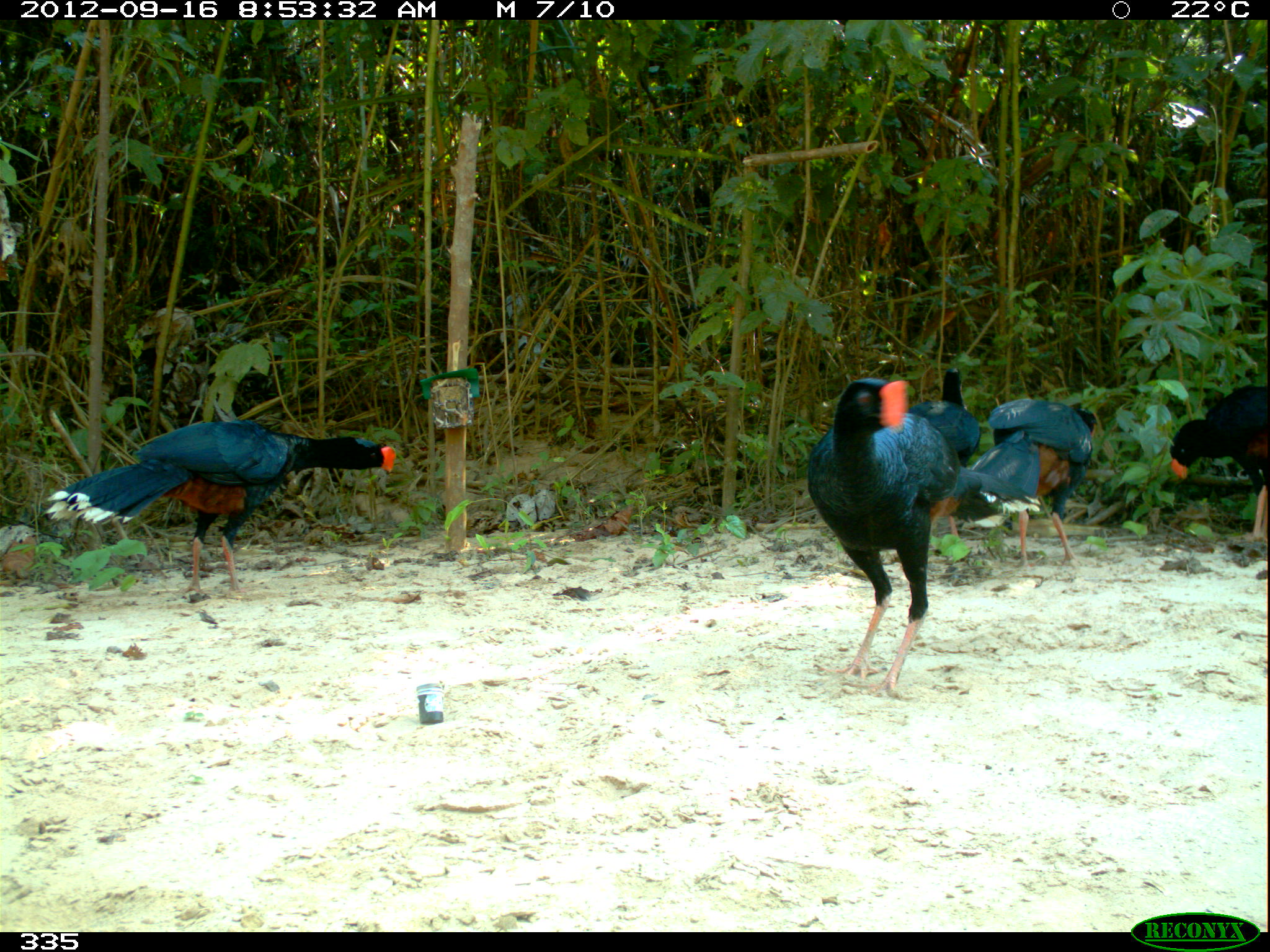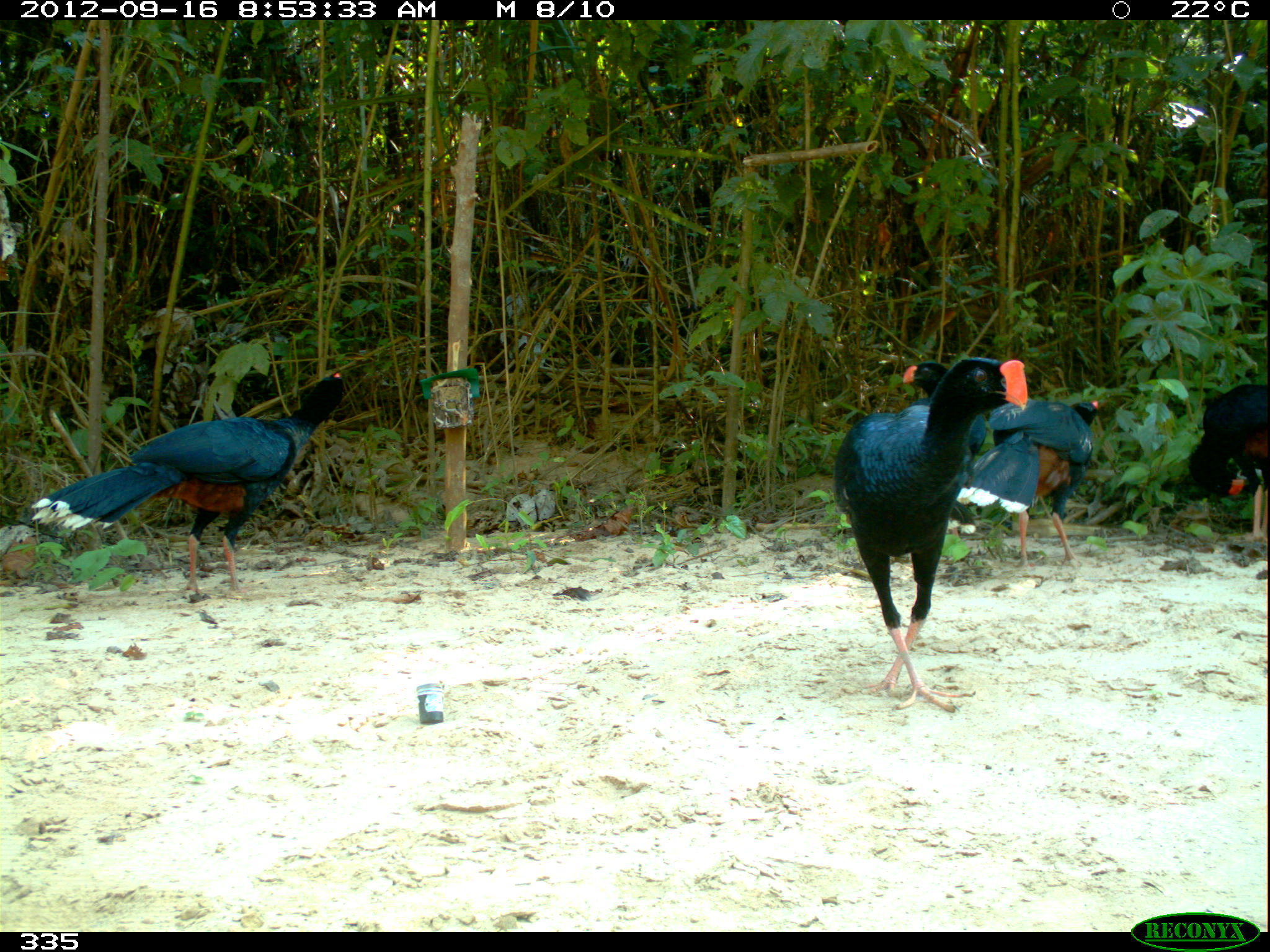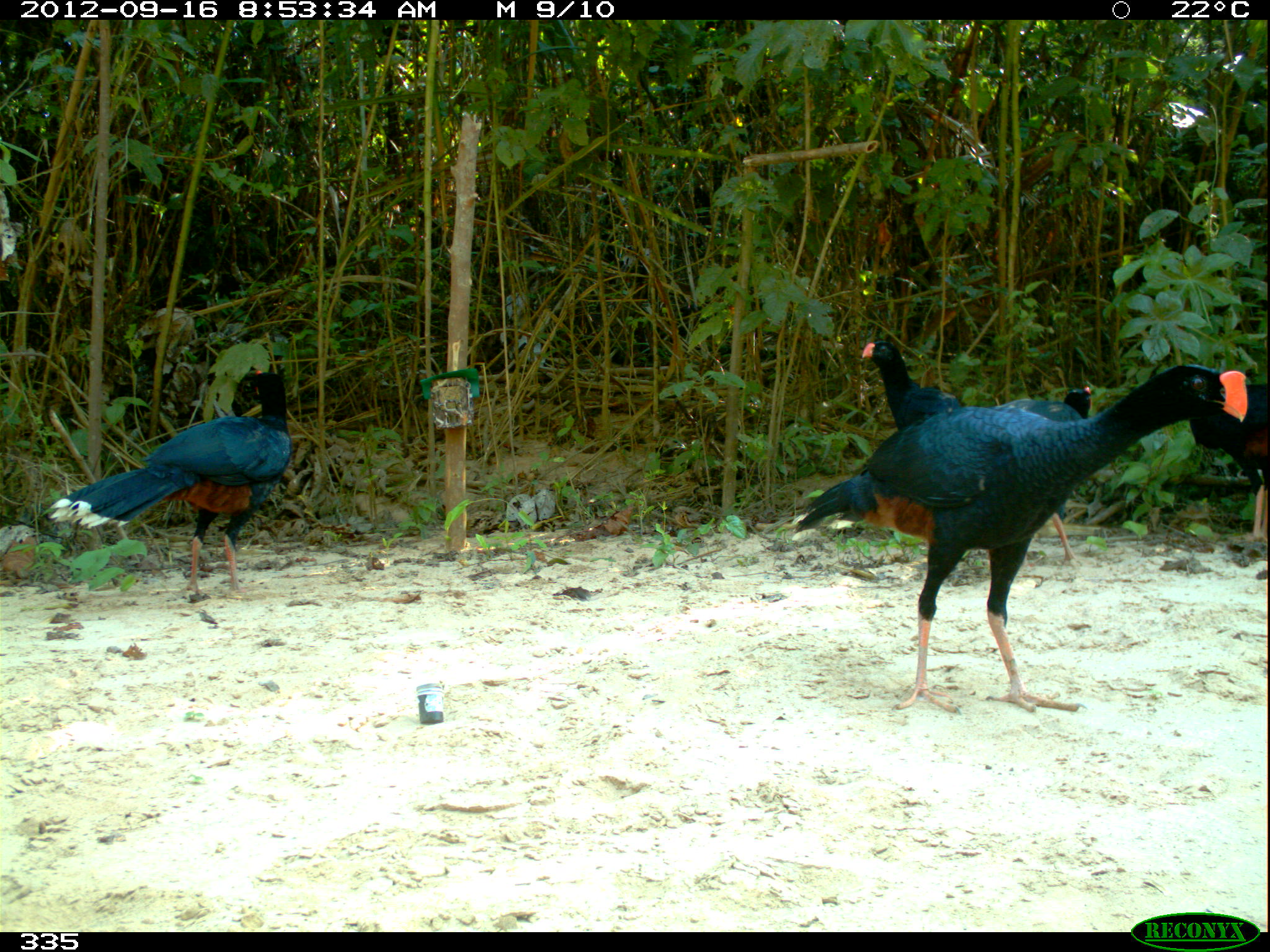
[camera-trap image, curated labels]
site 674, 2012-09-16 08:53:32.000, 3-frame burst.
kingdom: Animalia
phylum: Chordata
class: Aves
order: Galliformes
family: Cracidae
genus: Mitu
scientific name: Mitu tuberosum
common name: razor-billed curassow